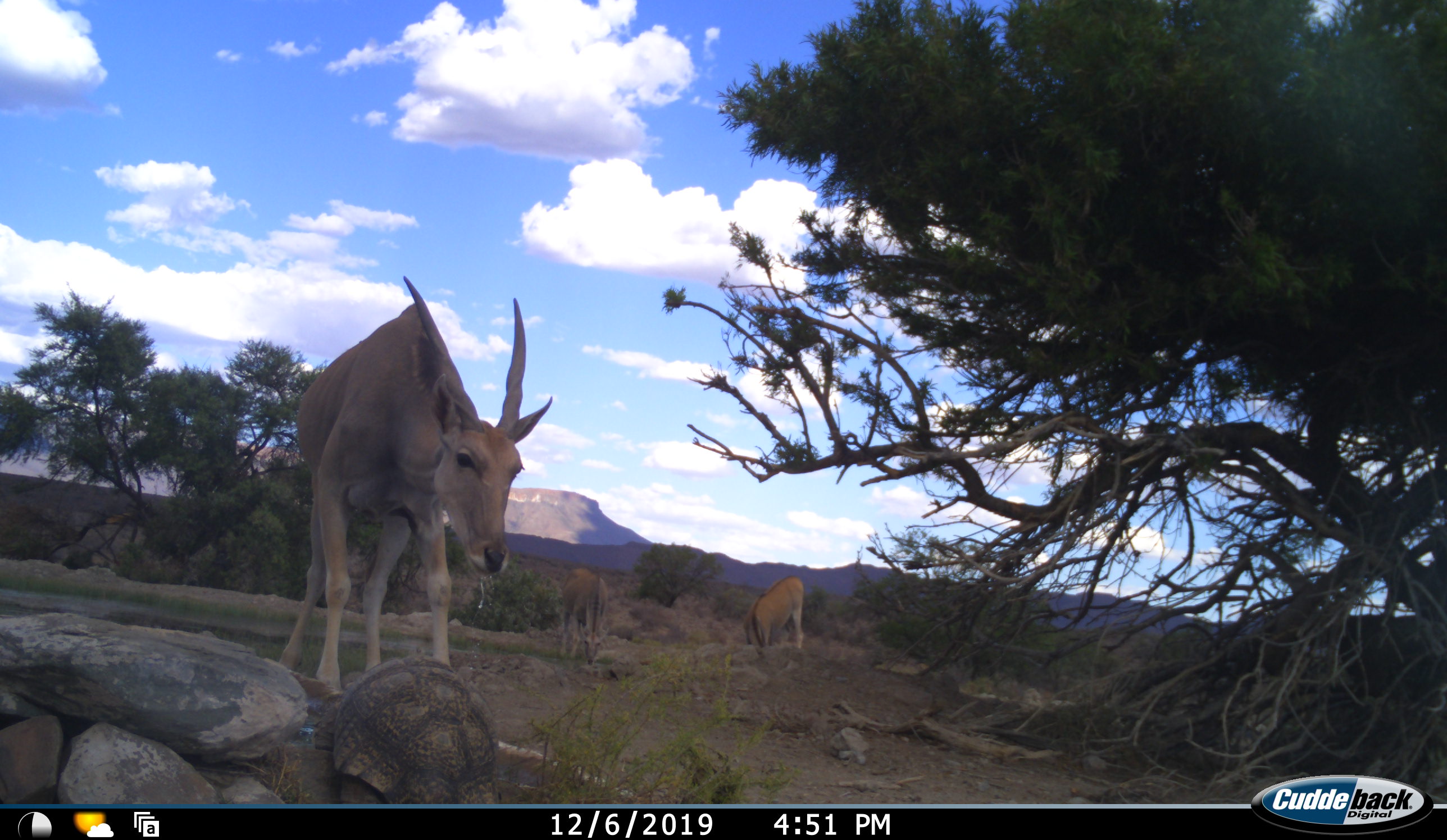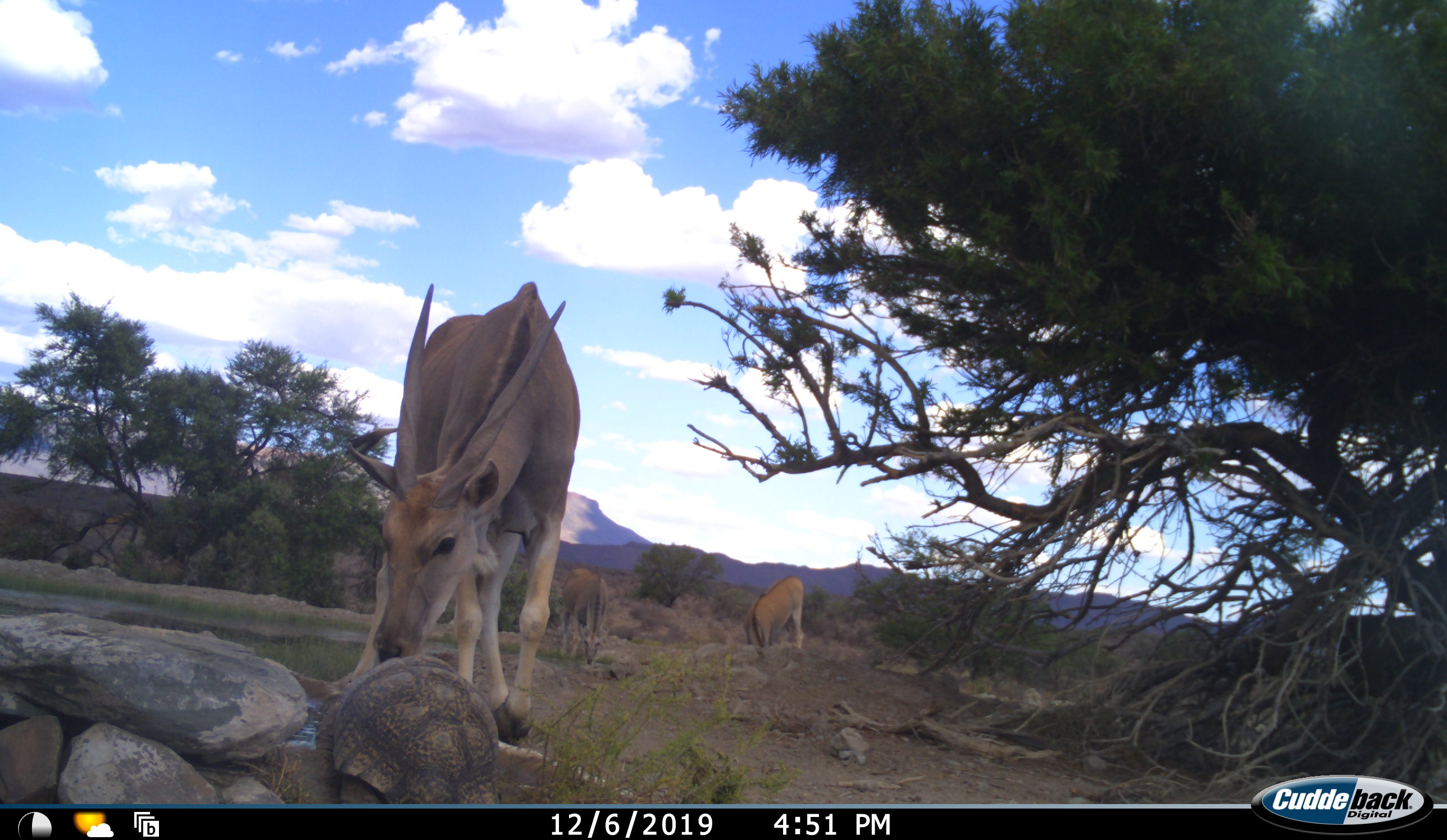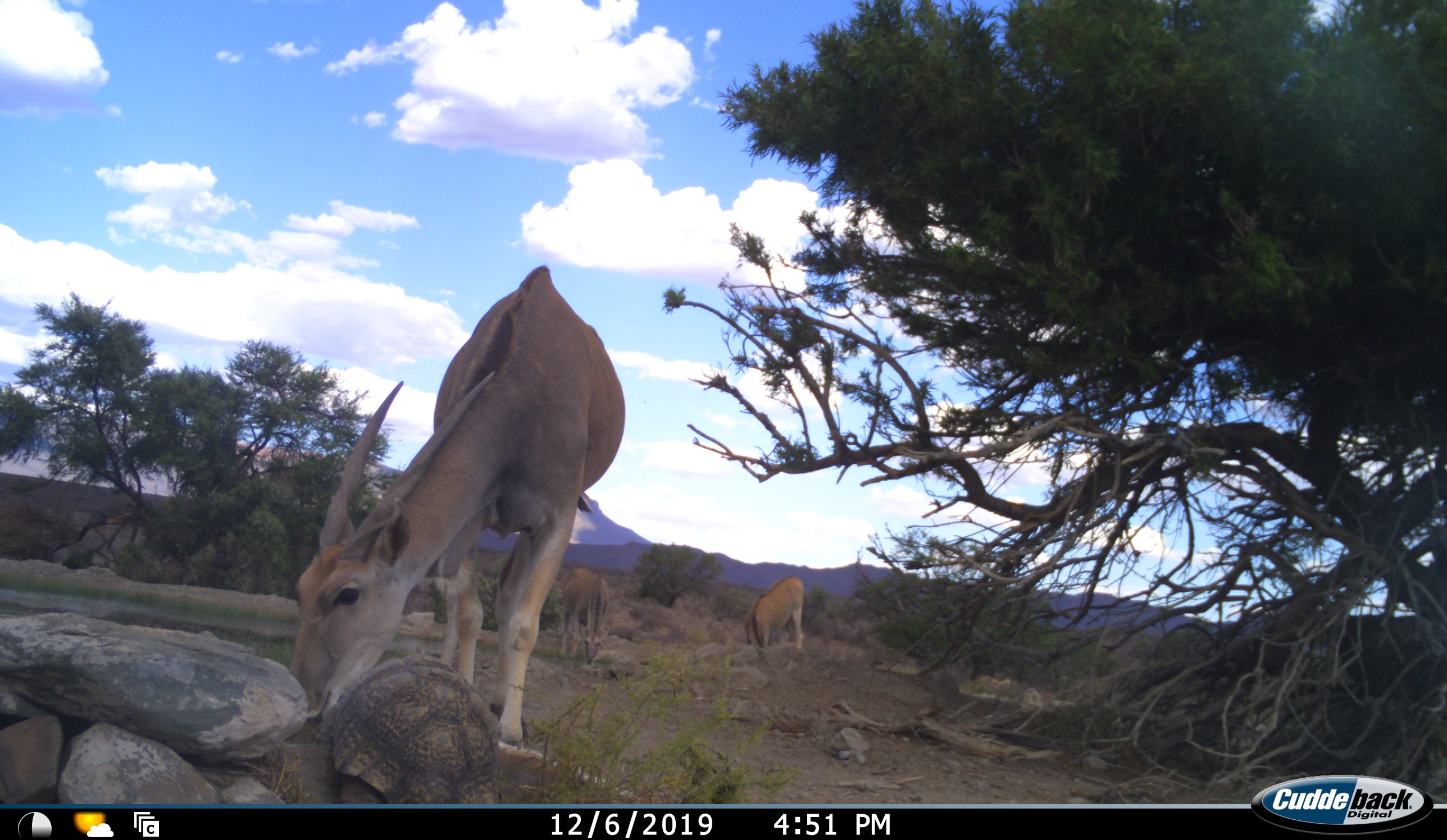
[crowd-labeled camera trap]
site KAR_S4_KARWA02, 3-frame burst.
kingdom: Animalia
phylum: Chordata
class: Mammalia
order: Artiodactyla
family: Bovidae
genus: Tragelaphus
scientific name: Tragelaphus oryx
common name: eland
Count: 3.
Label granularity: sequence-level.